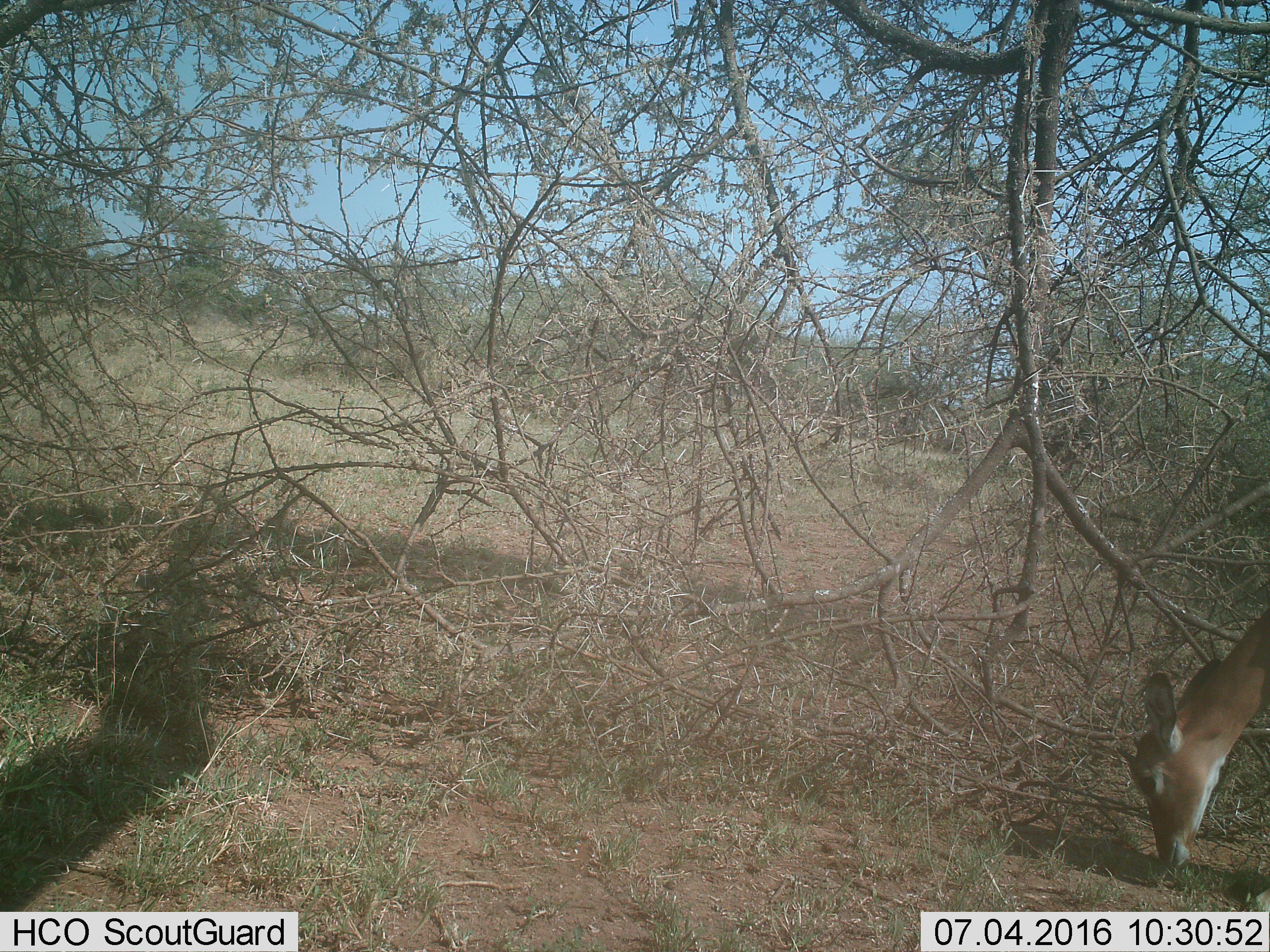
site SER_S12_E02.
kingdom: Animalia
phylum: Chordata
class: Mammalia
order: Artiodactyla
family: Bovidae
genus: Aepyceros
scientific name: Aepyceros melampus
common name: impala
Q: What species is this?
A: Impala (Aepyceros melampus).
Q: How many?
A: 1.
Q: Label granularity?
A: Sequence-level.